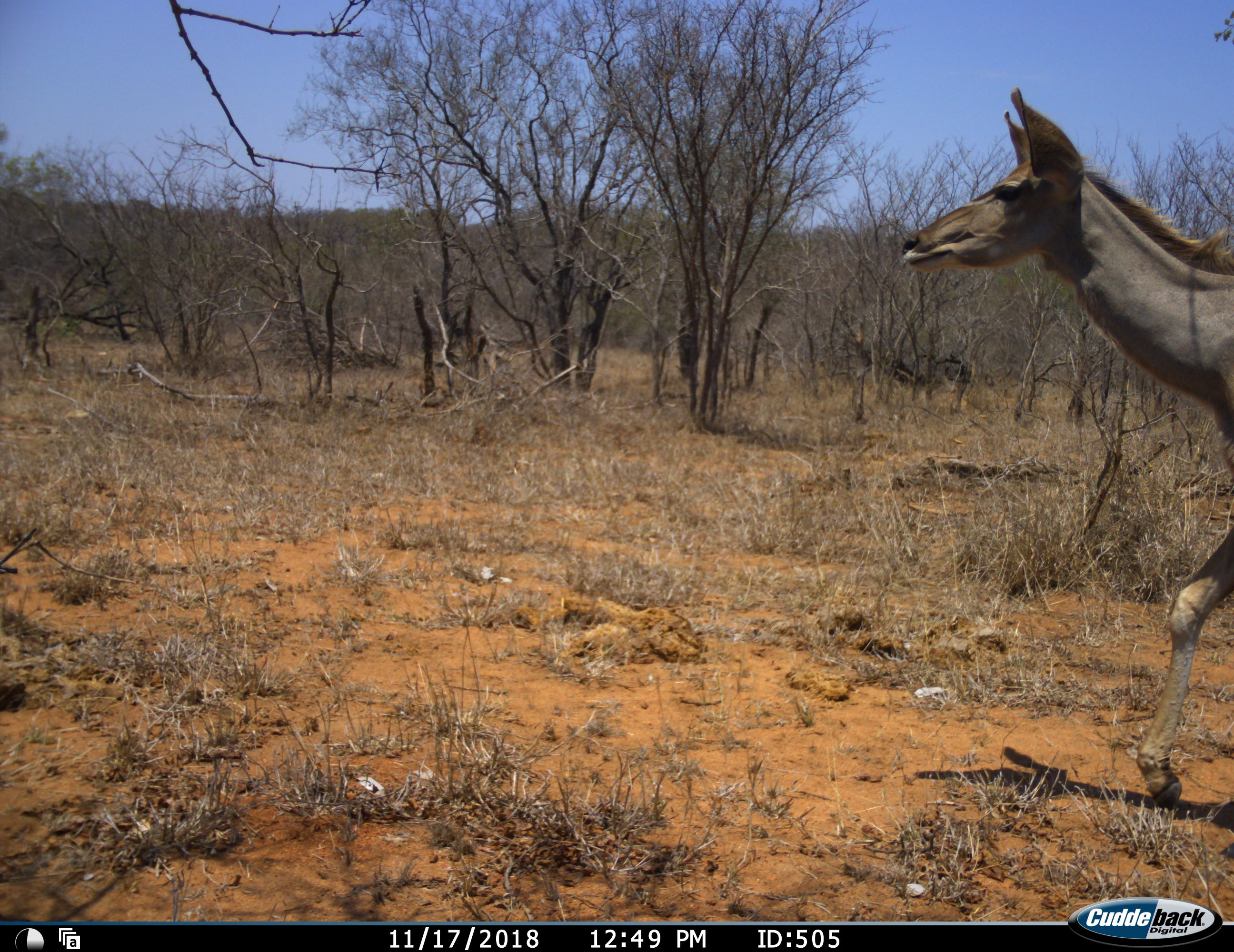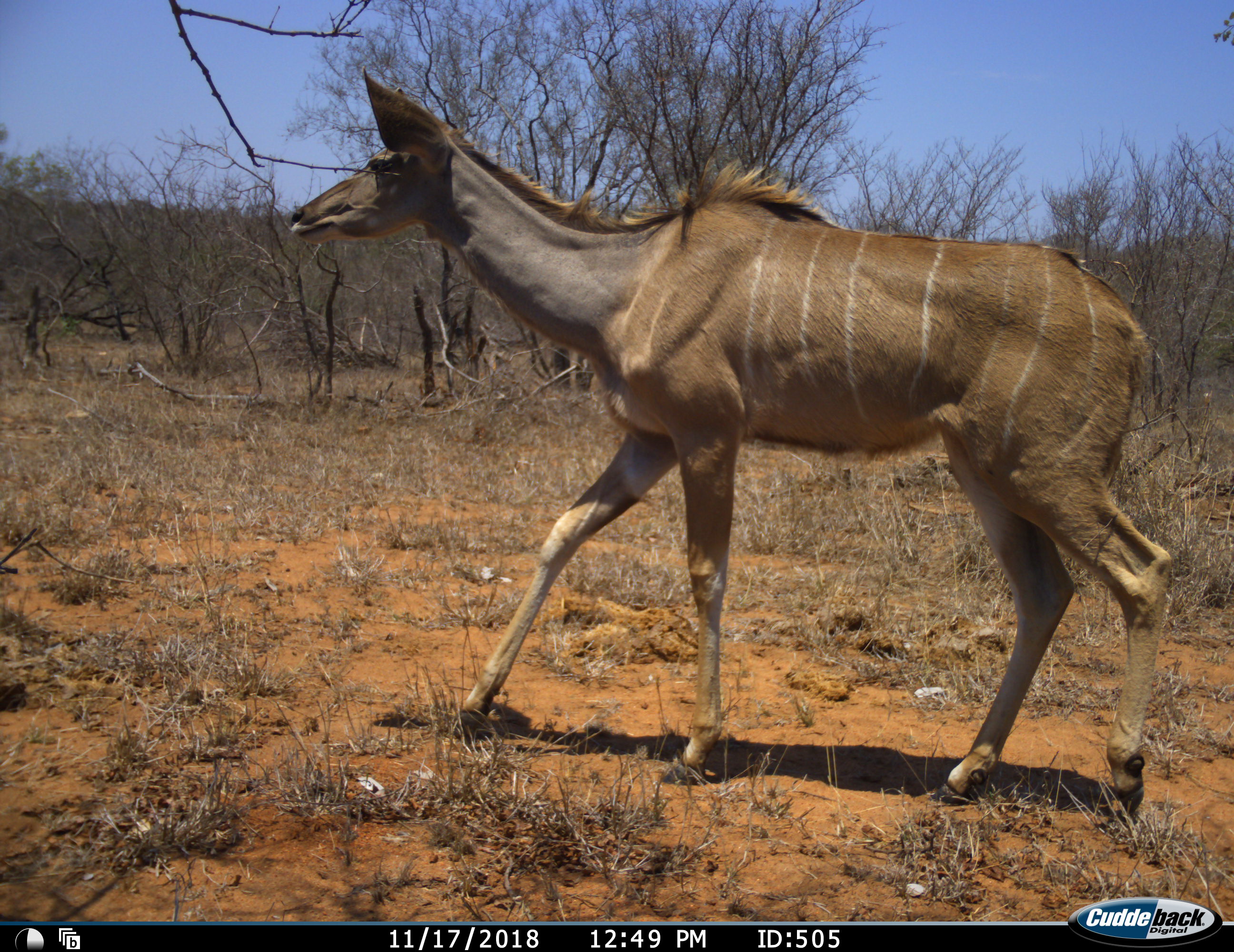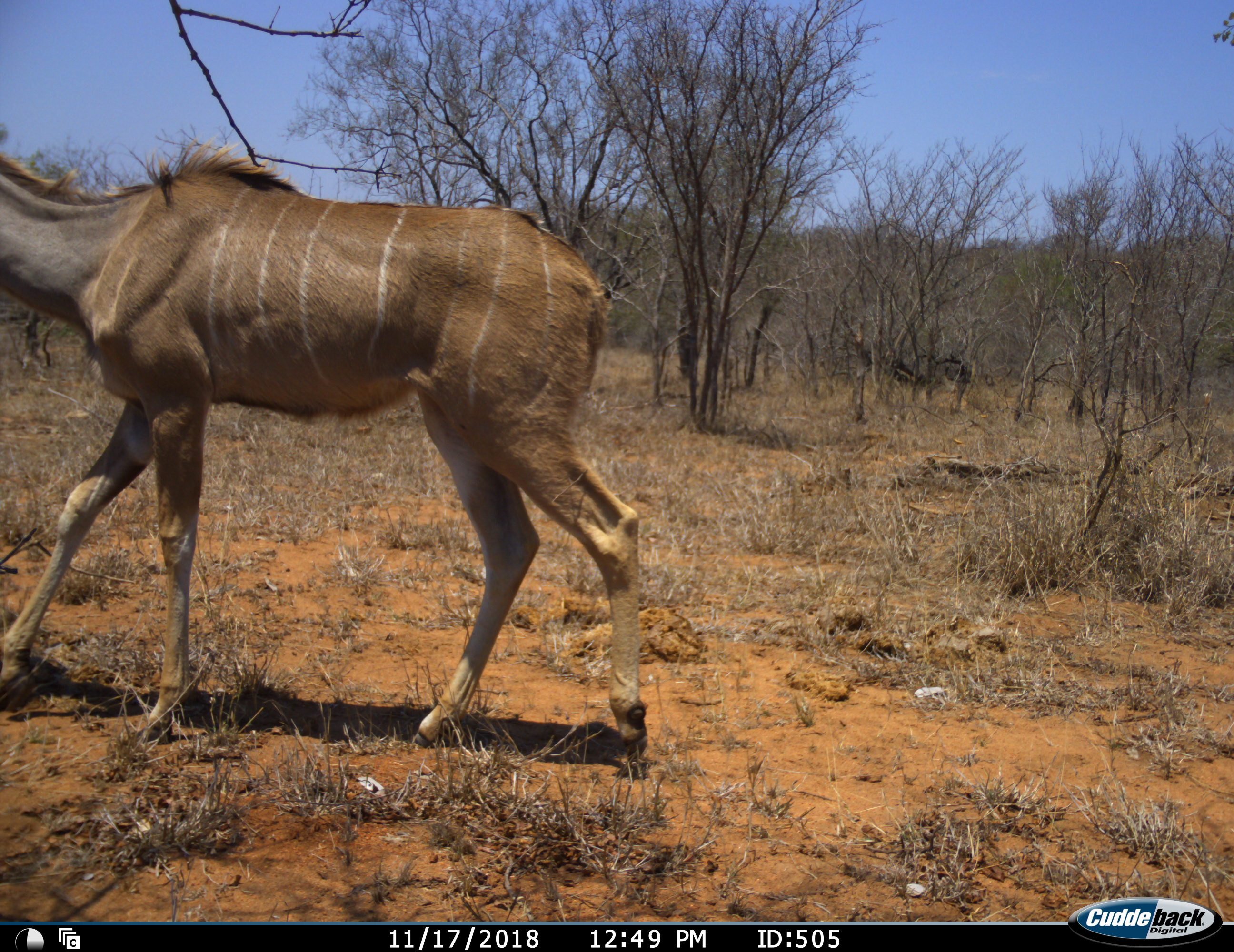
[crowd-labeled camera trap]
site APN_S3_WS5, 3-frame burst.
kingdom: Animalia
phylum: Chordata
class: Mammalia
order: Artiodactyla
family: Bovidae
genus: Tragelaphus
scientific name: Tragelaphus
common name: kudu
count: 1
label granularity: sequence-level